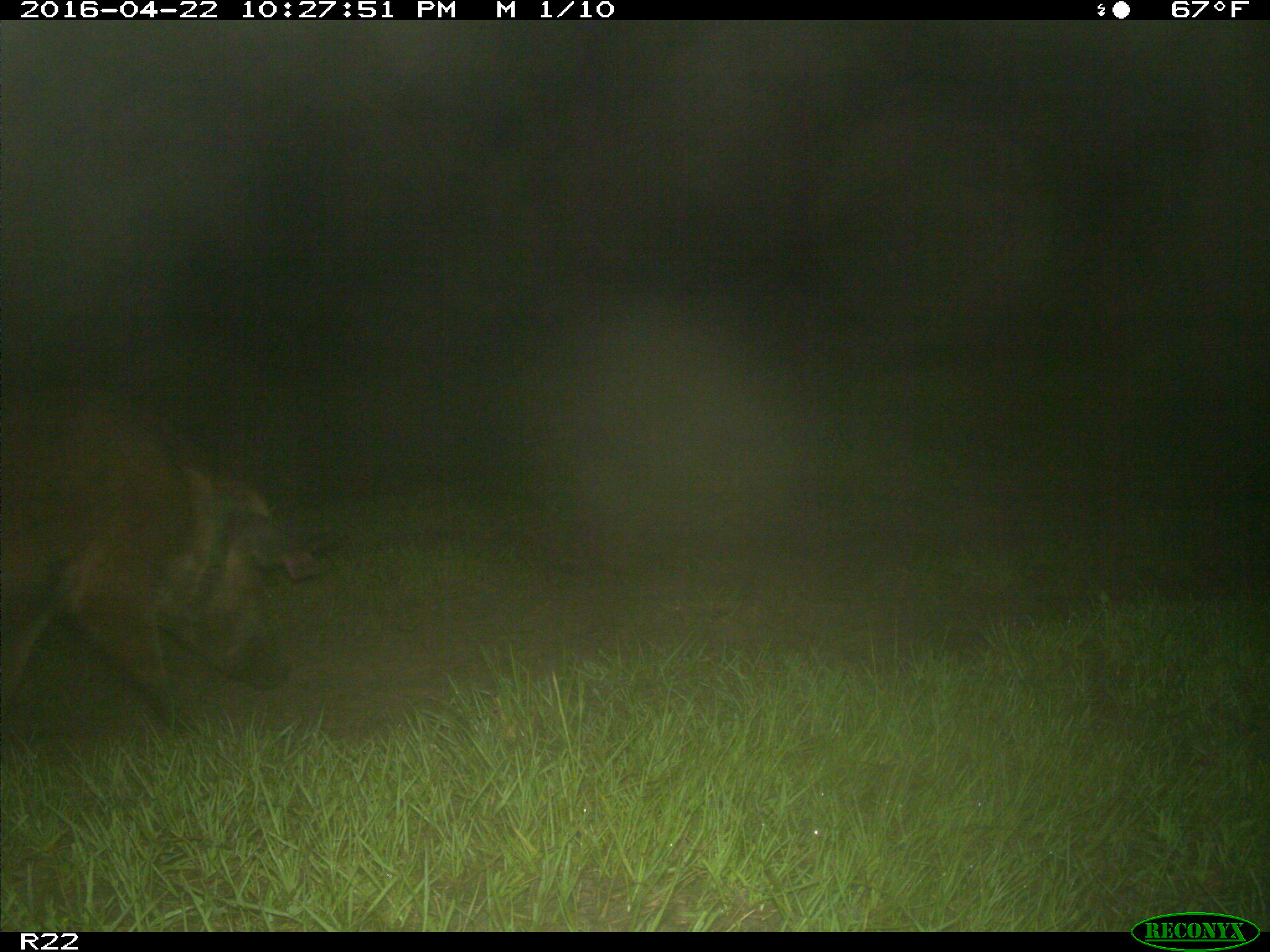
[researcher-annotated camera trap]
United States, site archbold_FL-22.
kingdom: Animalia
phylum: Chordata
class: Mammalia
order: Artiodactyla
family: Suidae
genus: Sus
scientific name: Sus scrofa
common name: wild boar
Sus scrofa (wild boar).